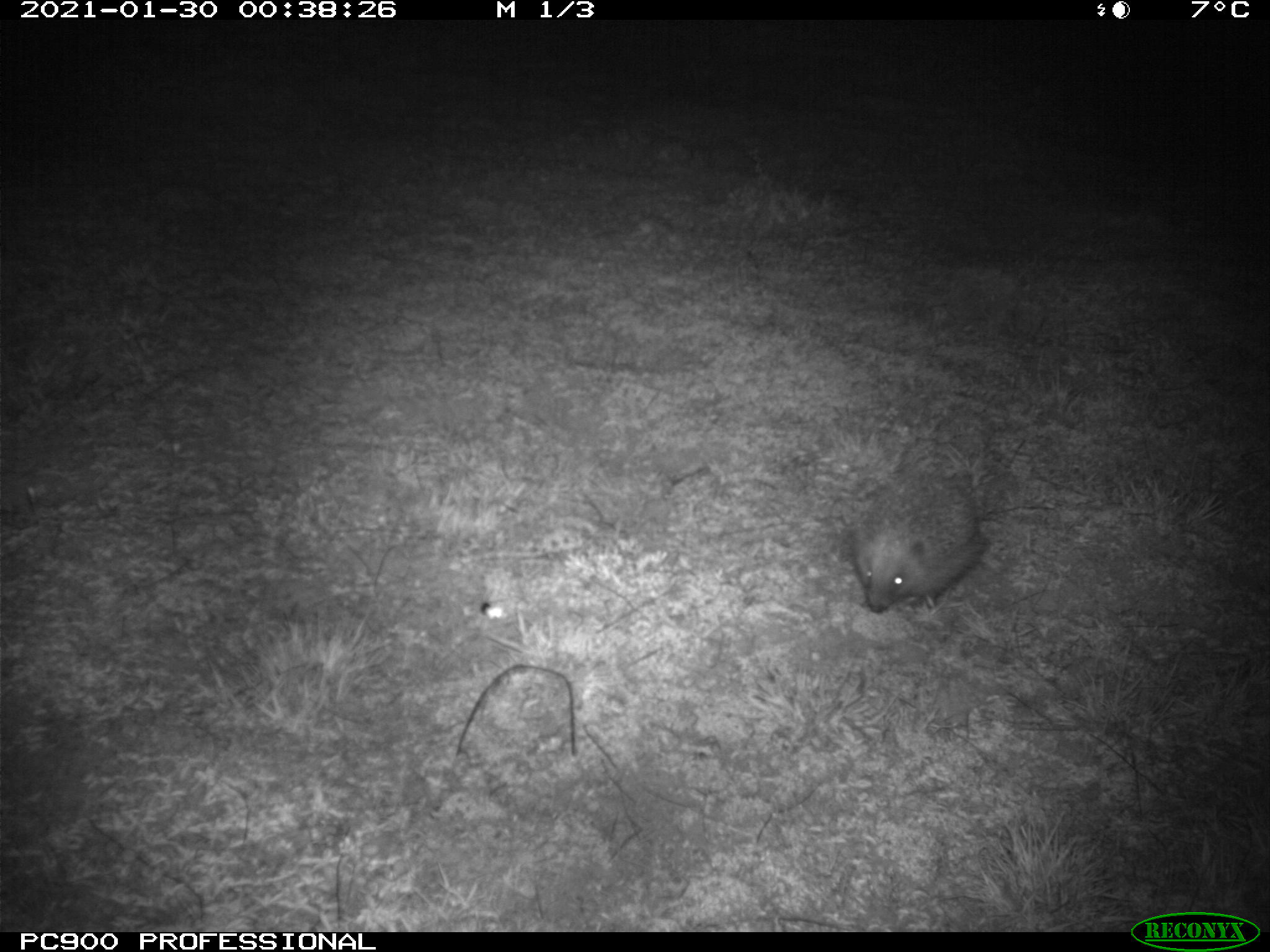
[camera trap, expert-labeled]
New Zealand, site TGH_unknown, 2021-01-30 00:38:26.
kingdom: Animalia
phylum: Chordata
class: Mammalia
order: Eulipotyphla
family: Erinaceidae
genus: Erinaceus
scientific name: Erinaceus europaeus europaeus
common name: european hedgehog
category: hedgehog